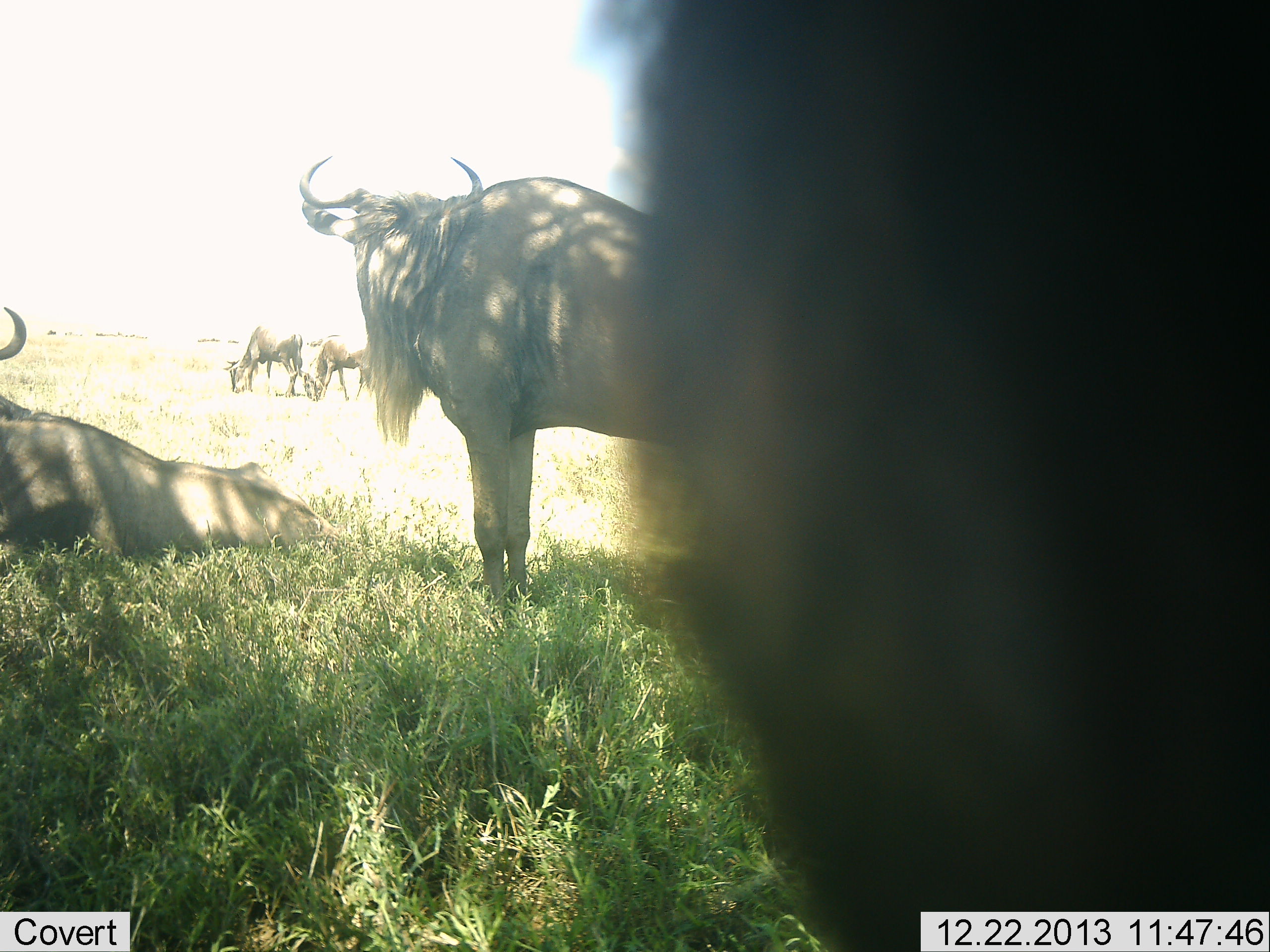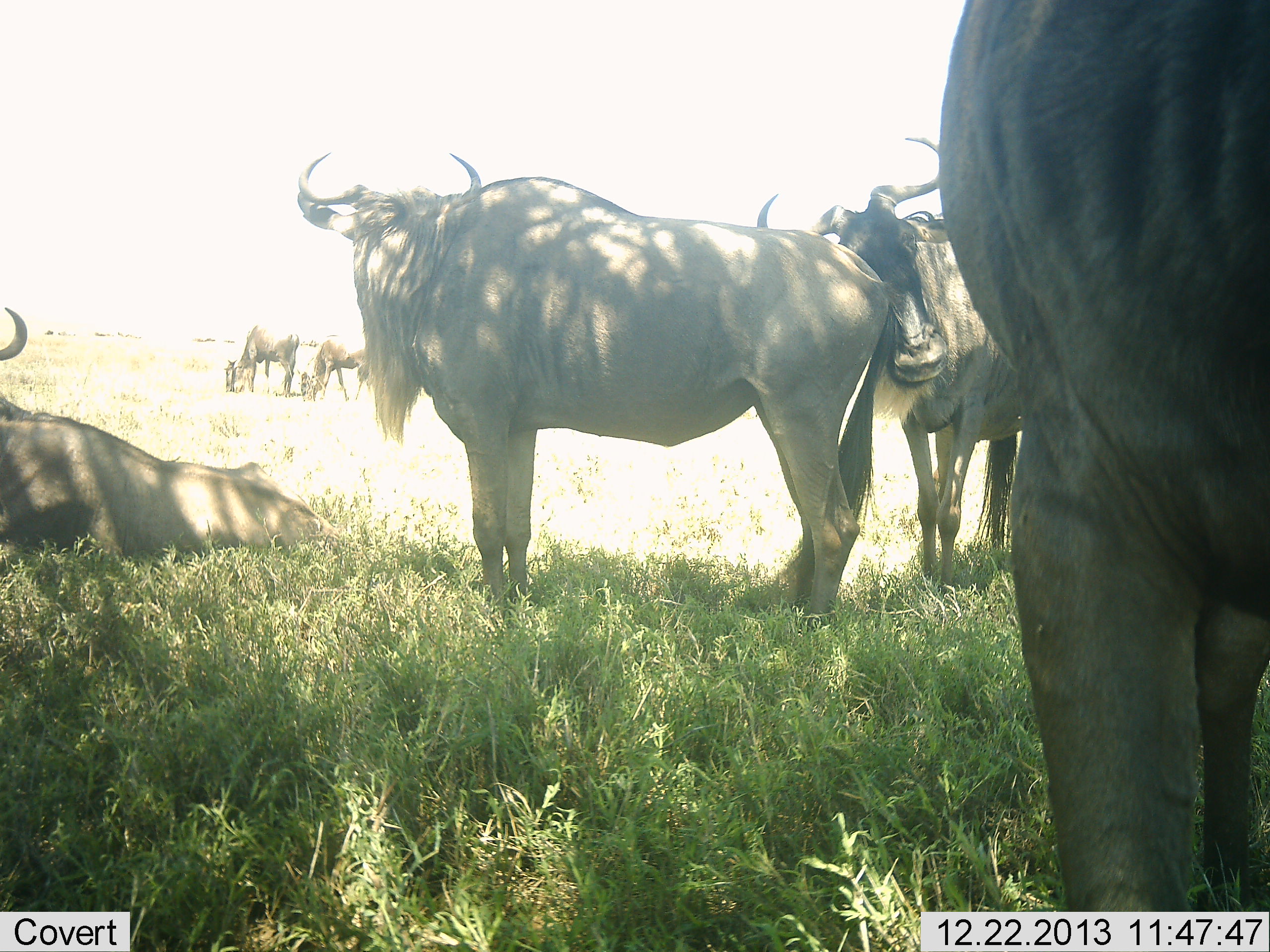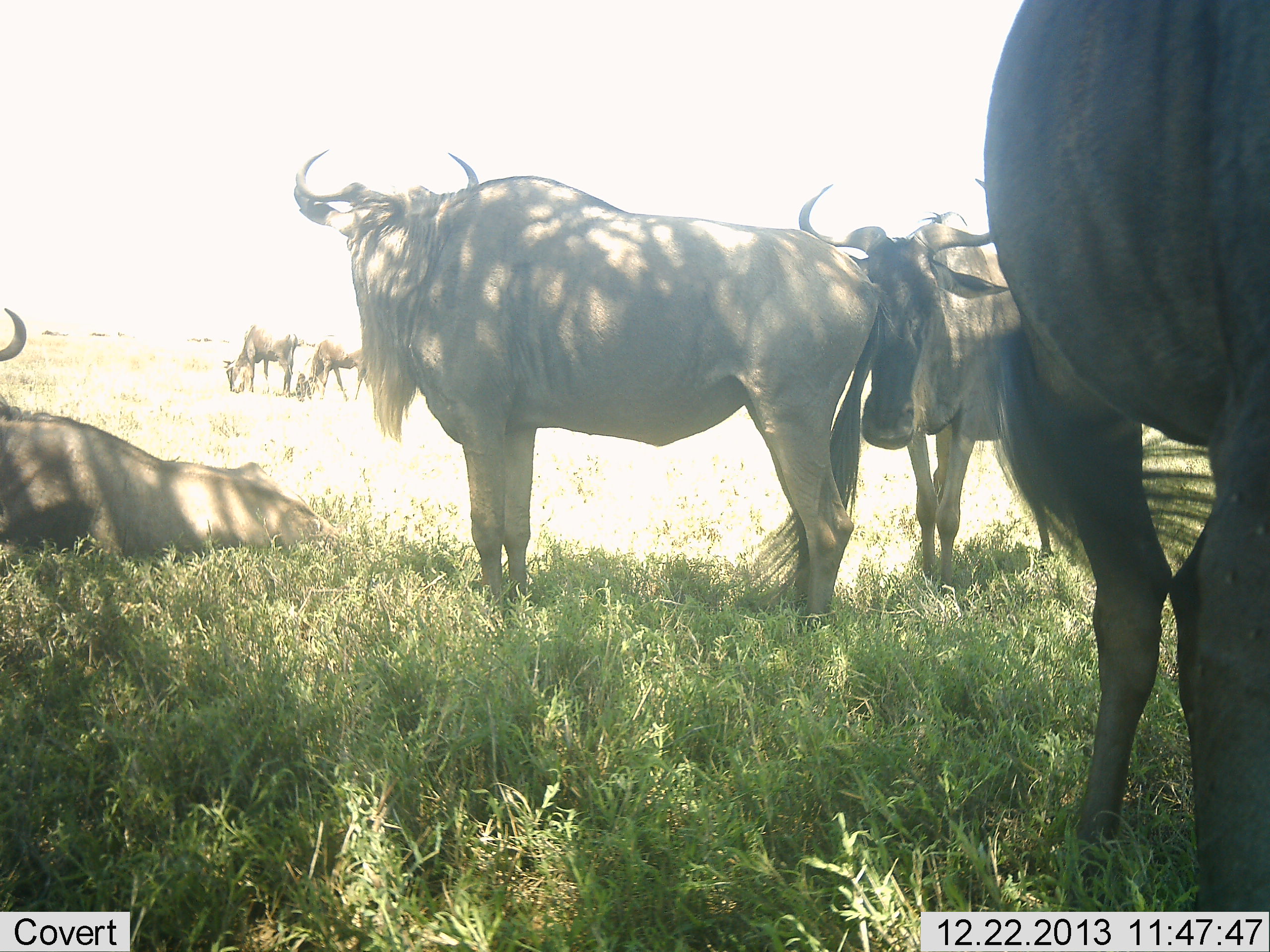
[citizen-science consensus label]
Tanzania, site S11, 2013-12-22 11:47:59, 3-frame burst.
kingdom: Animalia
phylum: Chordata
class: Mammalia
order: Artiodactyla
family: Bovidae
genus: Connochaetes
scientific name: Connochaetes taurinus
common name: blue wildebeest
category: wildebeest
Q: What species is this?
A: Wildebeest (blue wildebeest) (Connochaetes taurinus).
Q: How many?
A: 6.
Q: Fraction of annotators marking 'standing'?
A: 70%.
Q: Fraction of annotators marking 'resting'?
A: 100%.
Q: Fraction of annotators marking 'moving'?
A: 10%.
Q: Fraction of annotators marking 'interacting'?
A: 30%.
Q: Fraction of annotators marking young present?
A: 10%.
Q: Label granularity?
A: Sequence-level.